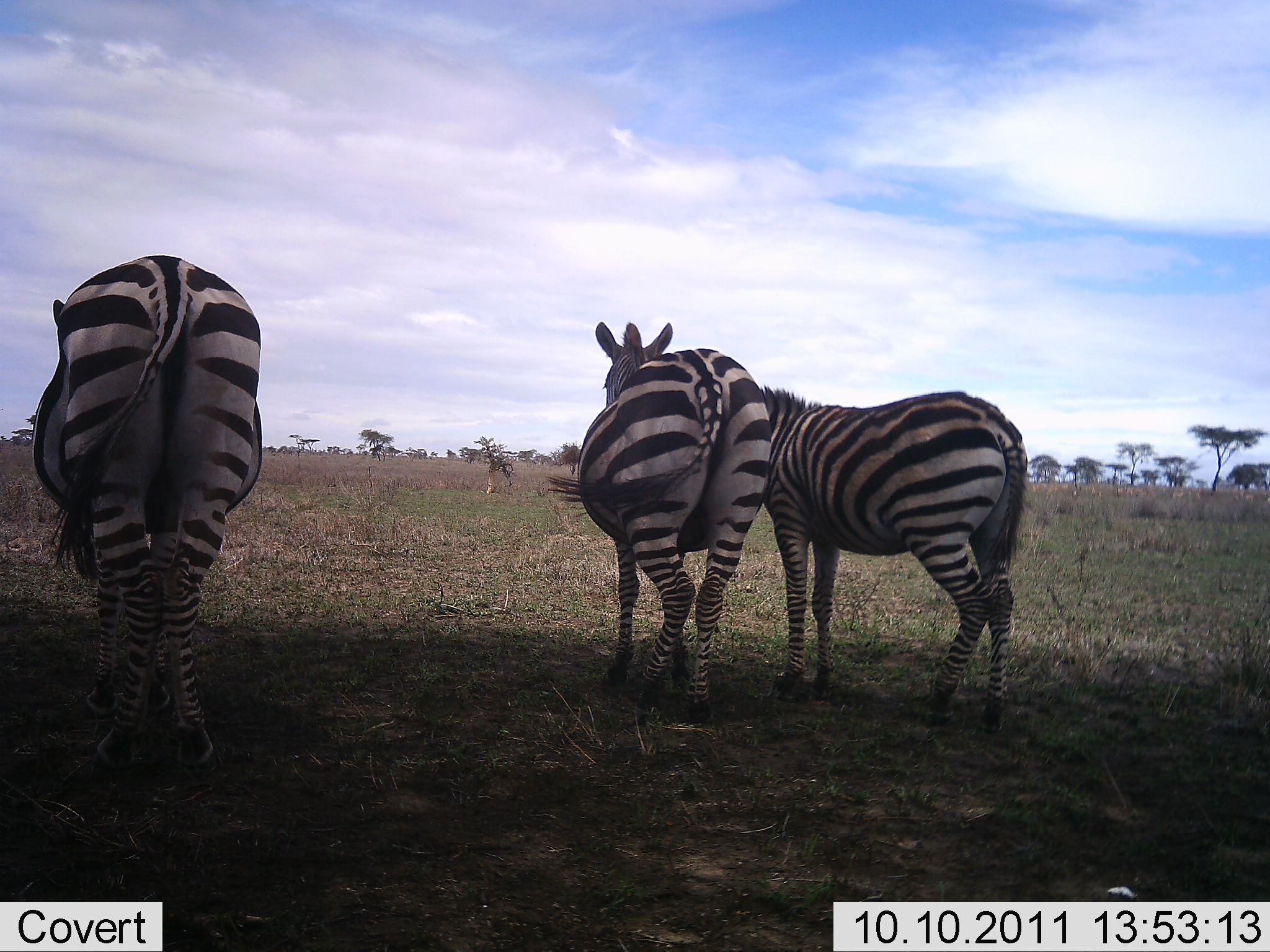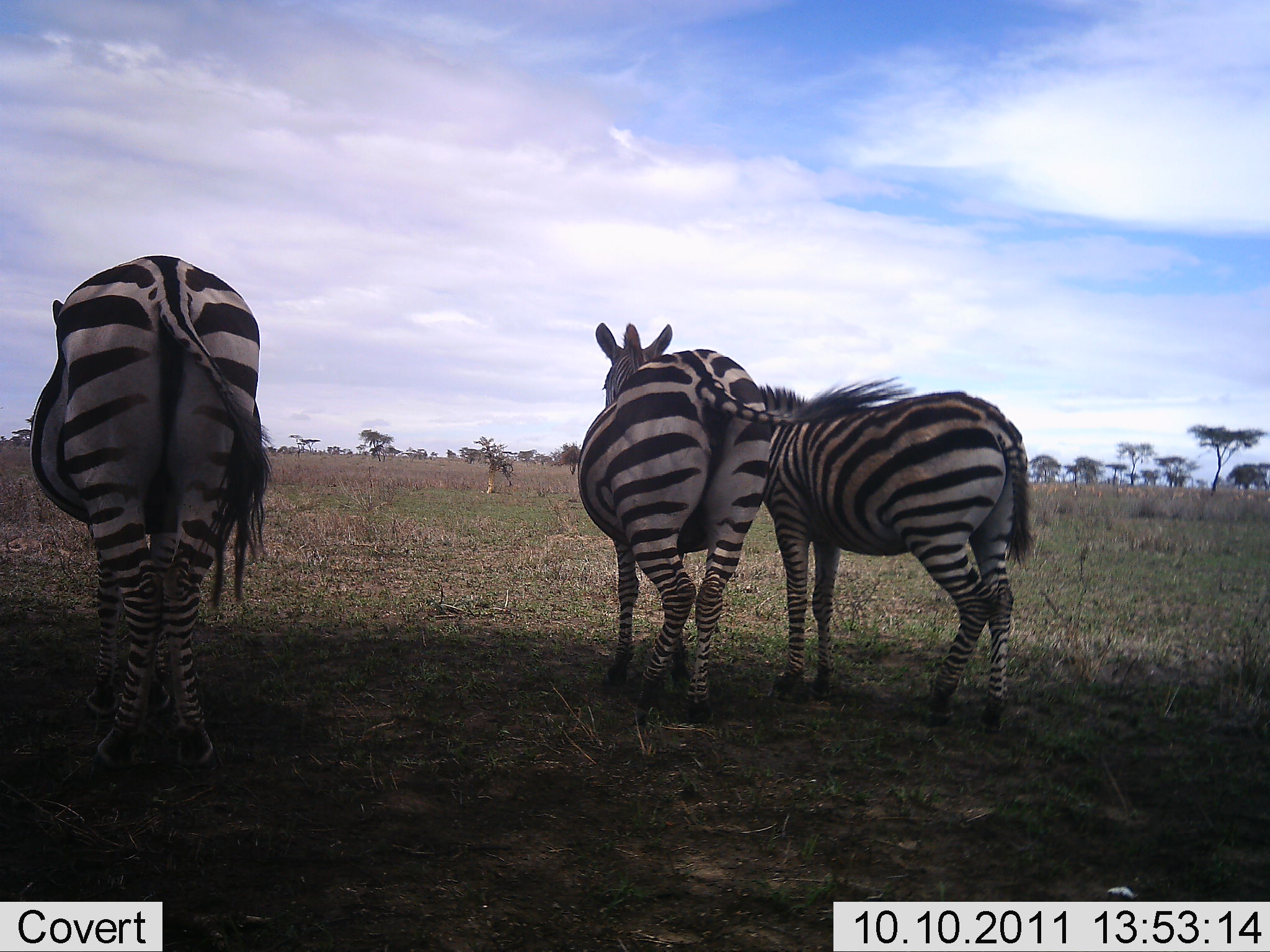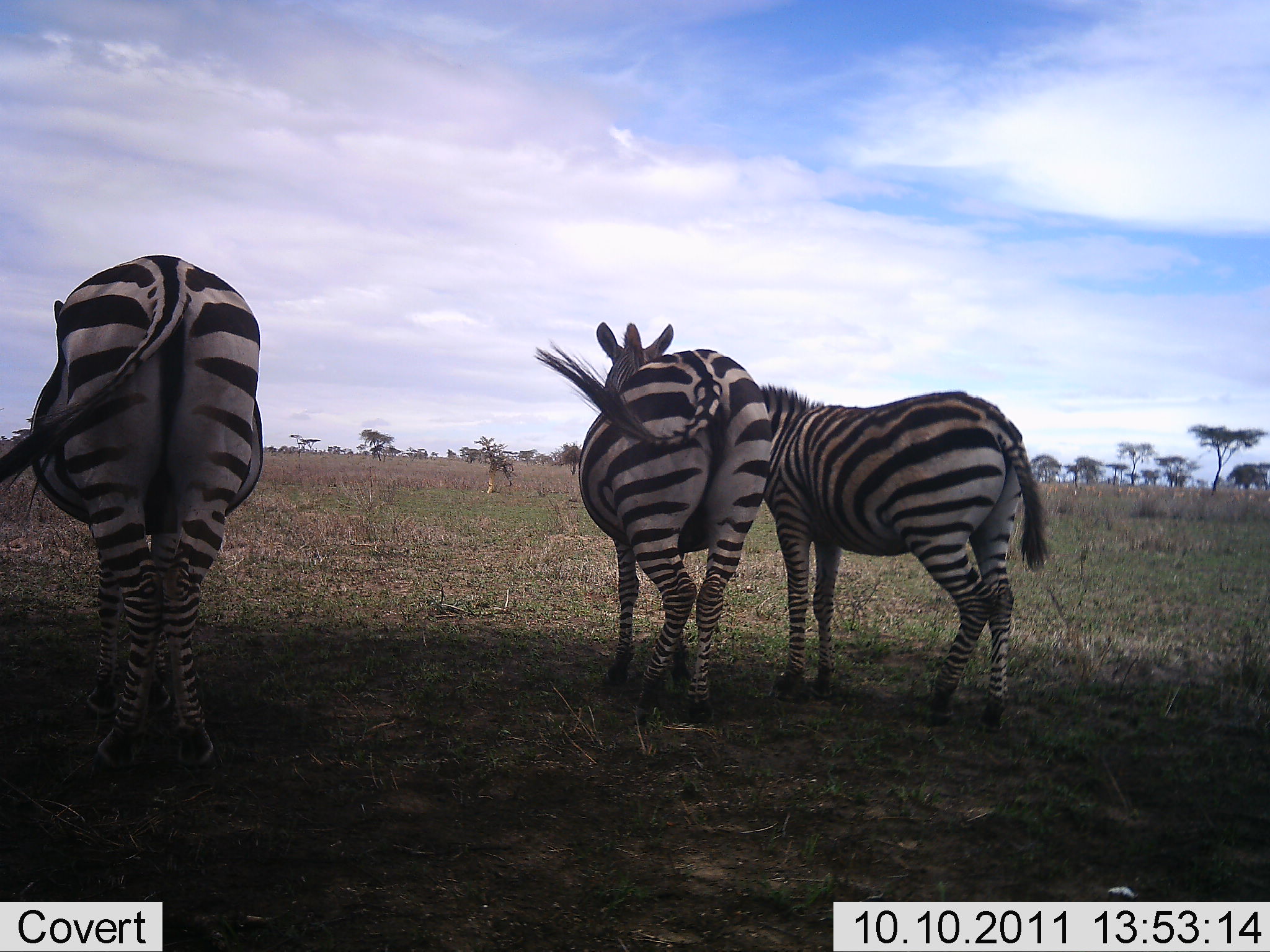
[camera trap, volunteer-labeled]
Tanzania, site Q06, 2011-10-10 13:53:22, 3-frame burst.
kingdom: Animalia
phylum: Chordata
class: Mammalia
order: Perissodactyla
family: Equidae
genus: Equus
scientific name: Equus quagga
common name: plains zebra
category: zebra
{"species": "zebra (plains zebra) (Equus quagga)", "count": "3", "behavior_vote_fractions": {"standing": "100%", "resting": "0%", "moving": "6%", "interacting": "0%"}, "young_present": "0%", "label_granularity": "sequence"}